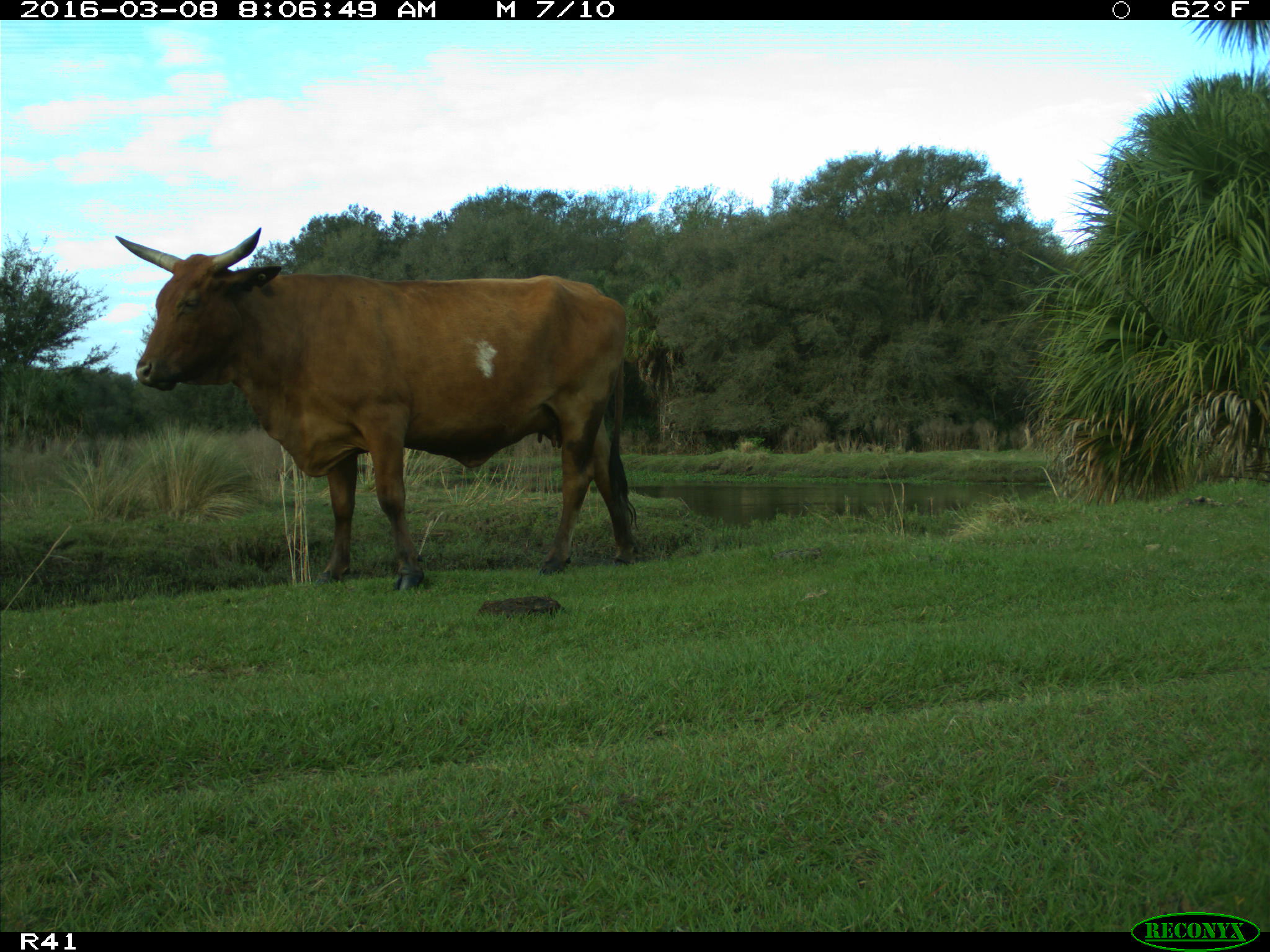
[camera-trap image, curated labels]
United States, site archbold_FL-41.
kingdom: Animalia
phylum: Chordata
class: Mammalia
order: Artiodactyla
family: Bovidae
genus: Bos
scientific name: Bos taurus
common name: domestic cow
Bos taurus (domestic cow).